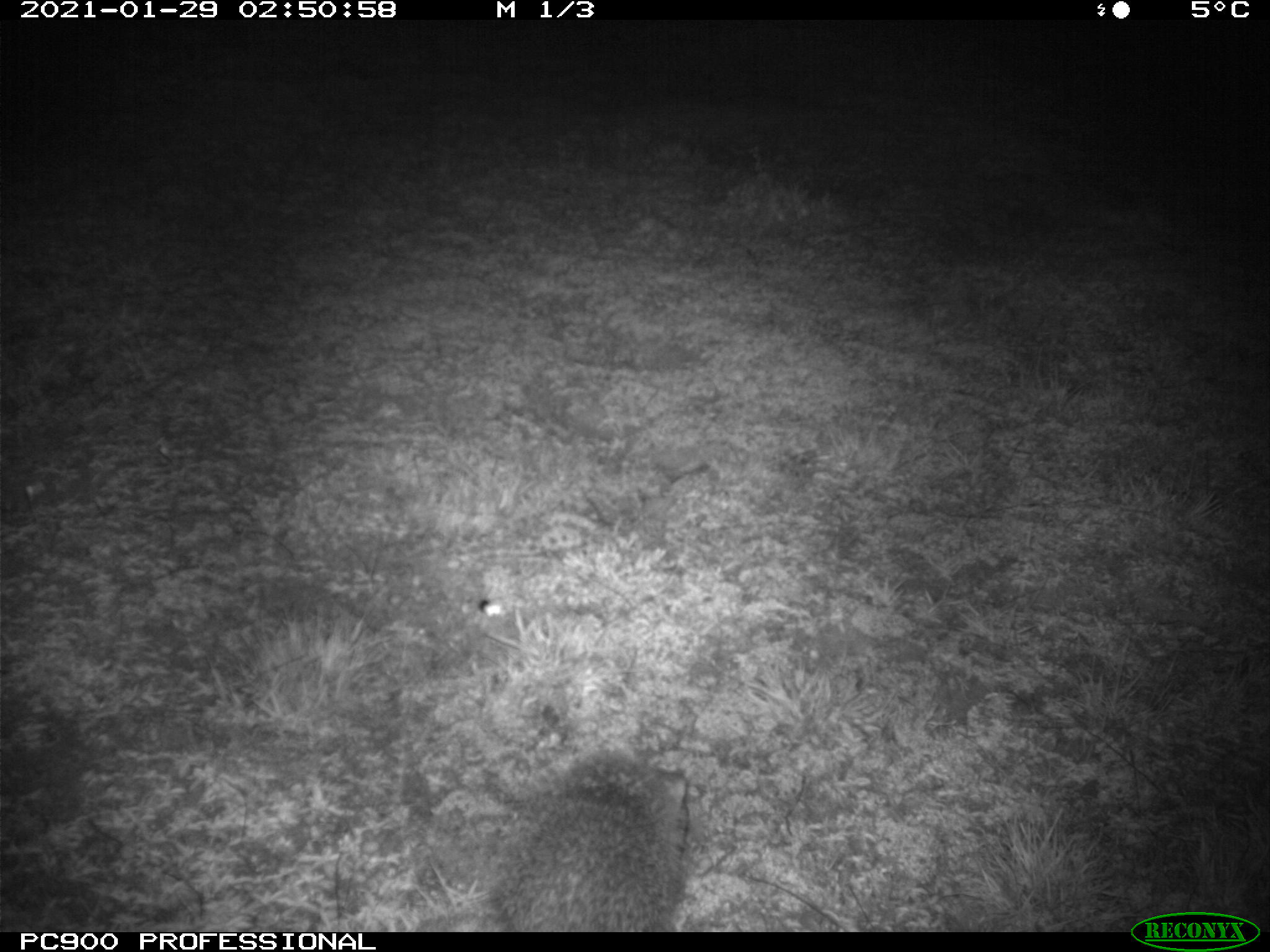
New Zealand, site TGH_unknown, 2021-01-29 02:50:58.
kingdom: Animalia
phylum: Chordata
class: Mammalia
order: Eulipotyphla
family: Erinaceidae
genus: Erinaceus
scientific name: Erinaceus europaeus europaeus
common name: european hedgehog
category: hedgehog